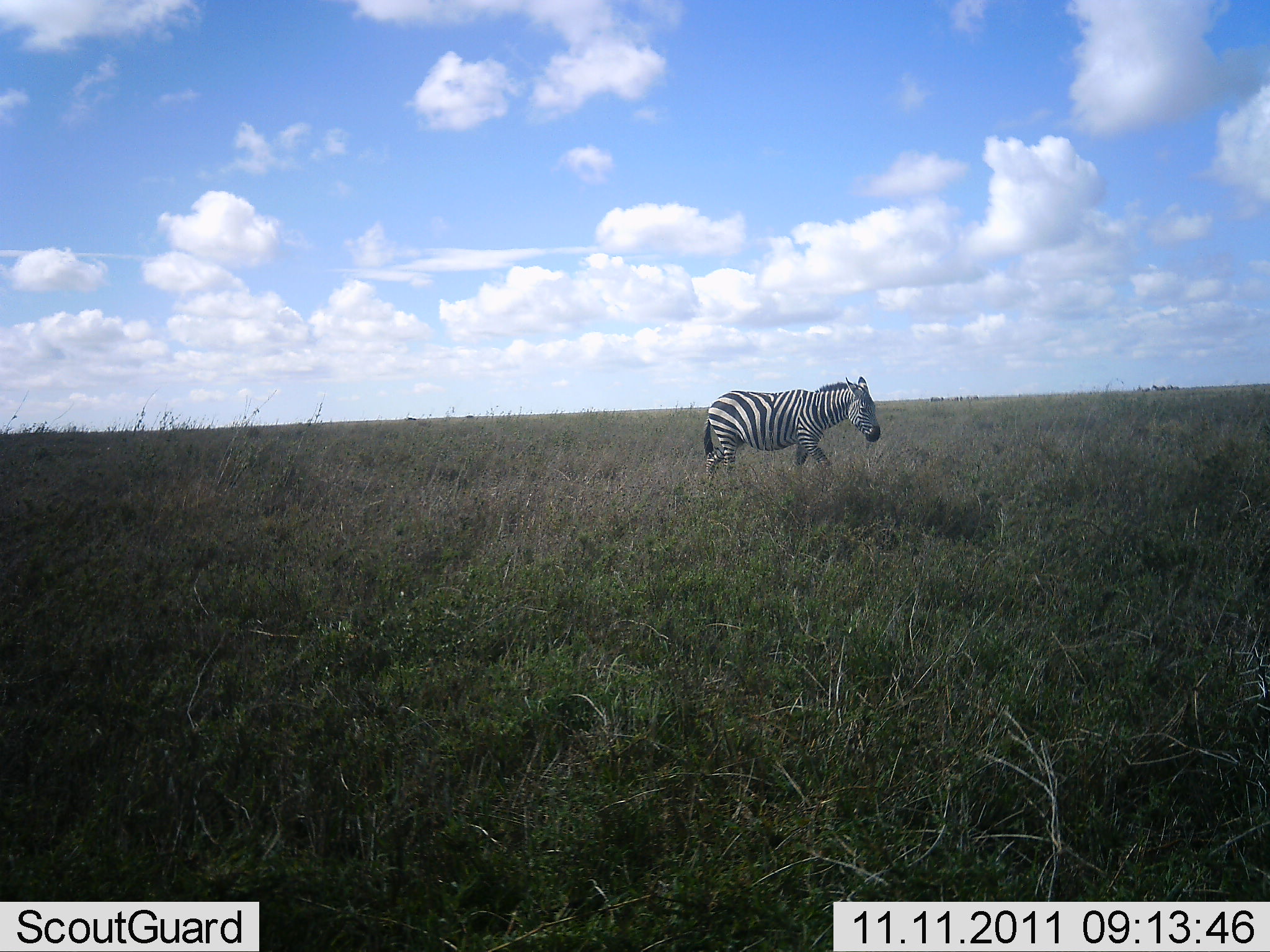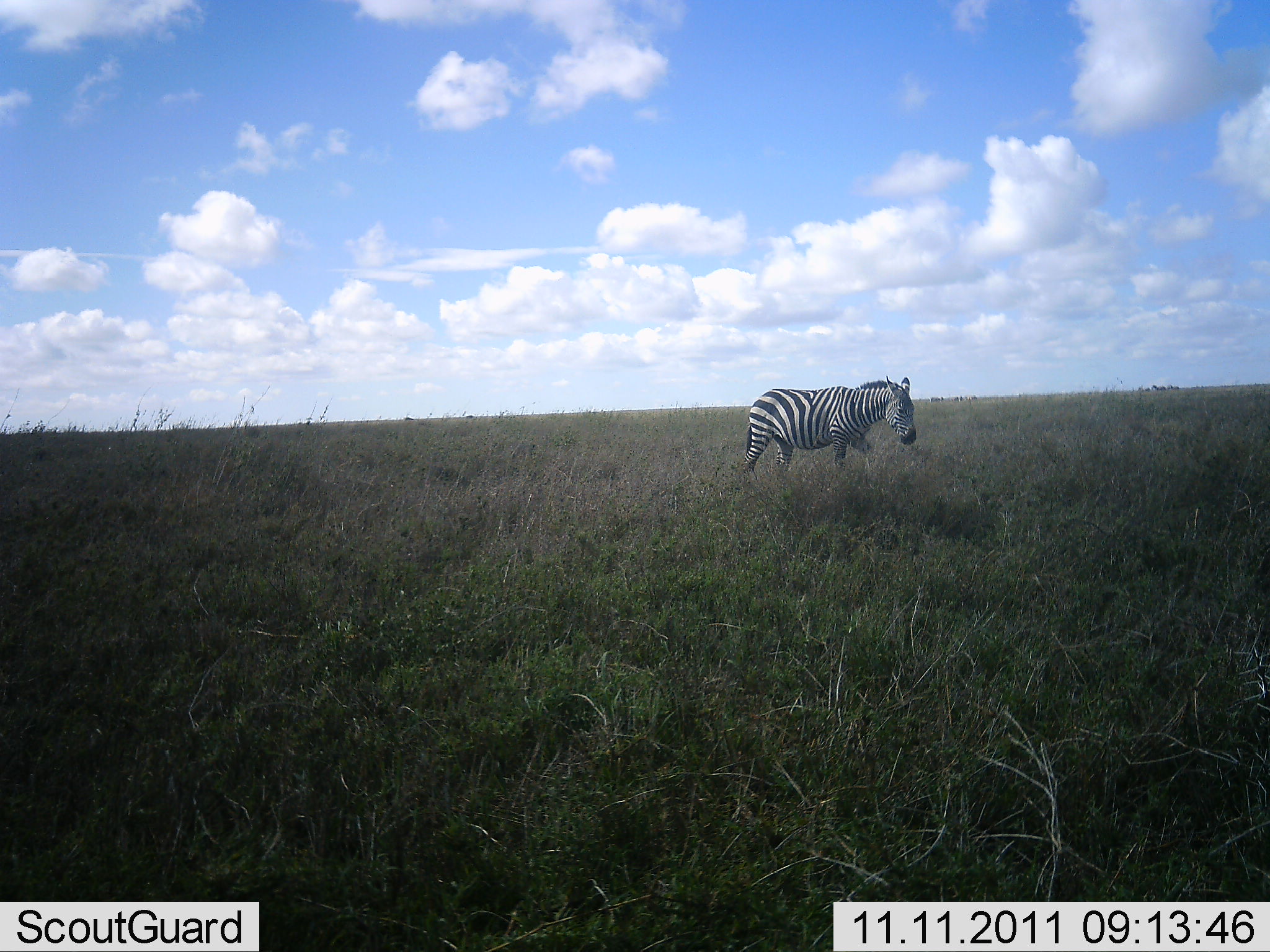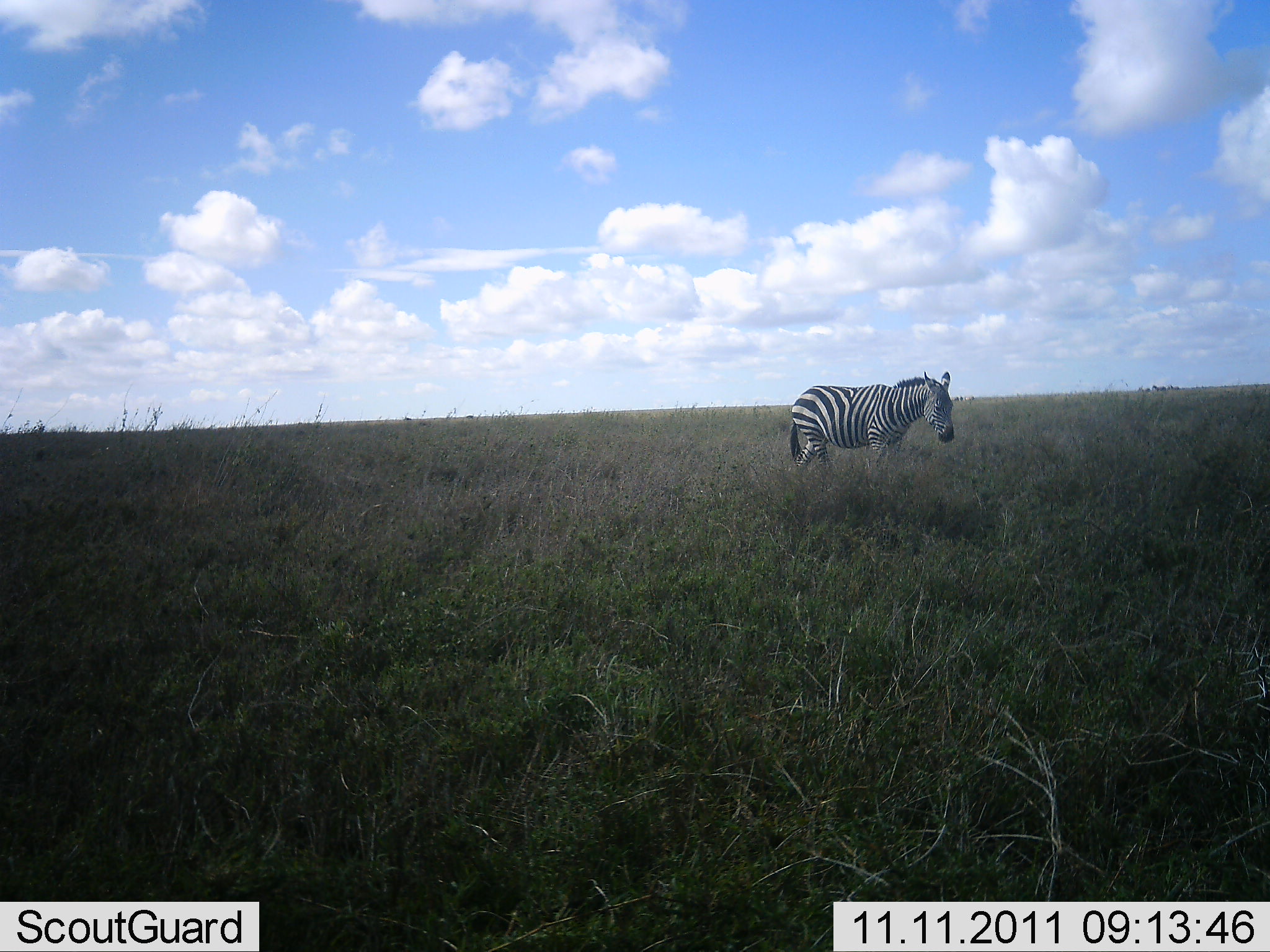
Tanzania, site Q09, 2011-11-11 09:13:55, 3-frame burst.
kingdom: Animalia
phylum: Chordata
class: Mammalia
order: Perissodactyla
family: Equidae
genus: Equus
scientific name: Equus quagga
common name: plains zebra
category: zebra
Zebra (plains zebra) (Equus quagga), count 1. Behavior (volunteer vote fractions): standing 10%, resting 0%, moving 100%, interacting 0%. Young present (vote fraction): 0%. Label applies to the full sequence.